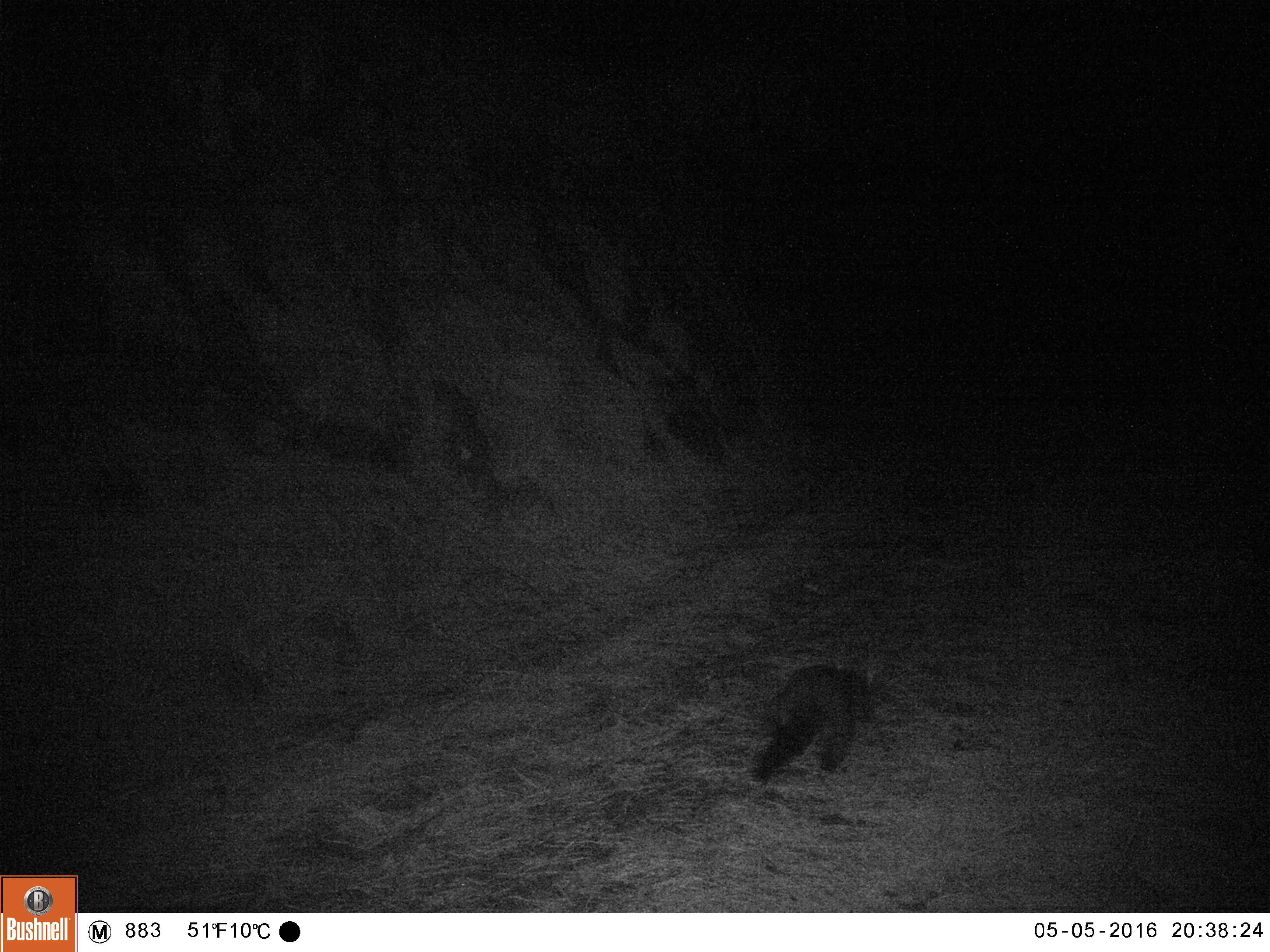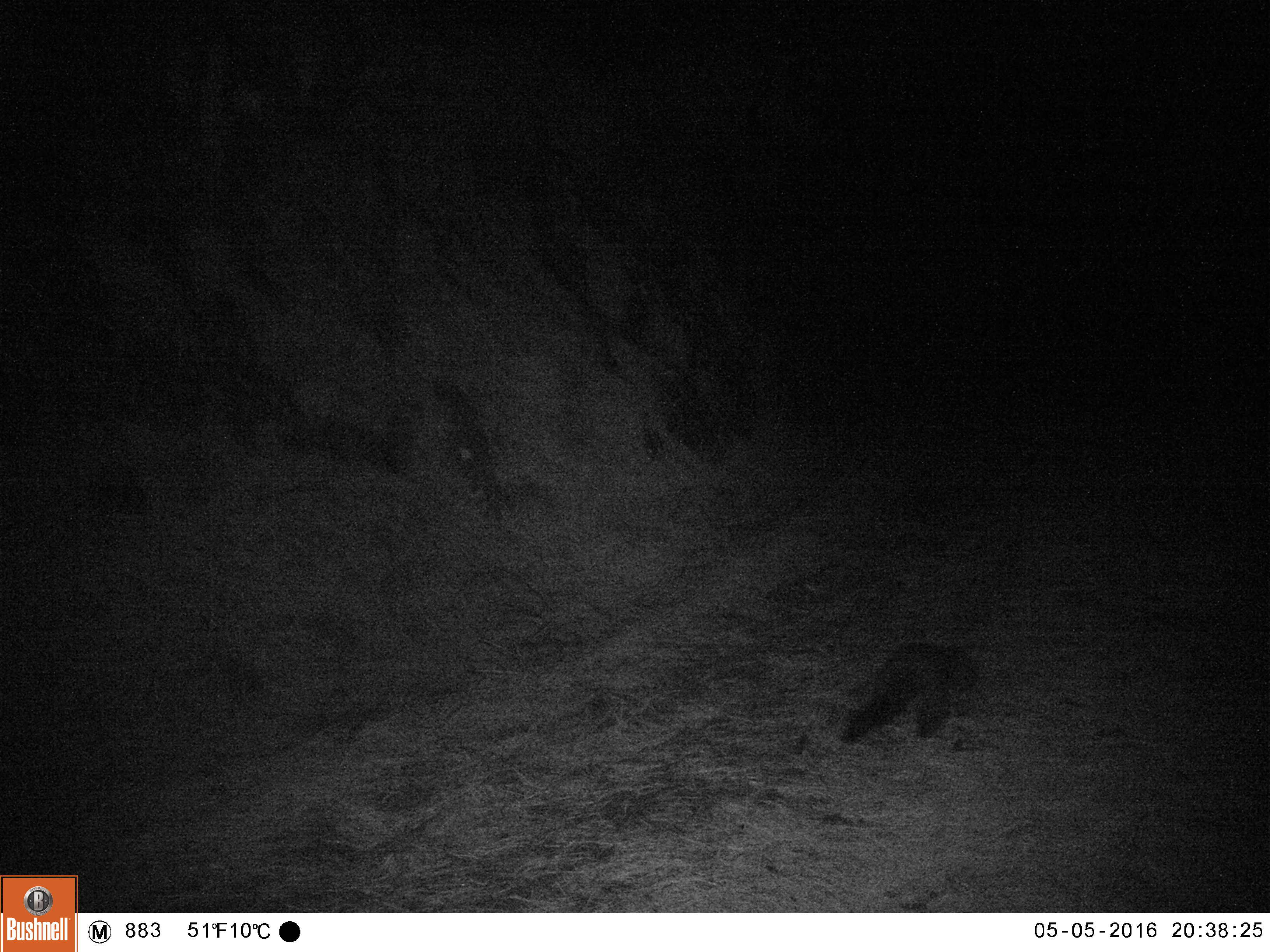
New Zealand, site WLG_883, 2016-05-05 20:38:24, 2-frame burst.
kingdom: Animalia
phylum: Chordata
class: Mammalia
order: Diprotodontia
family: Phalangeridae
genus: Trichosurus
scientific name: Trichosurus vulpecula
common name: common brushtail possum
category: possum